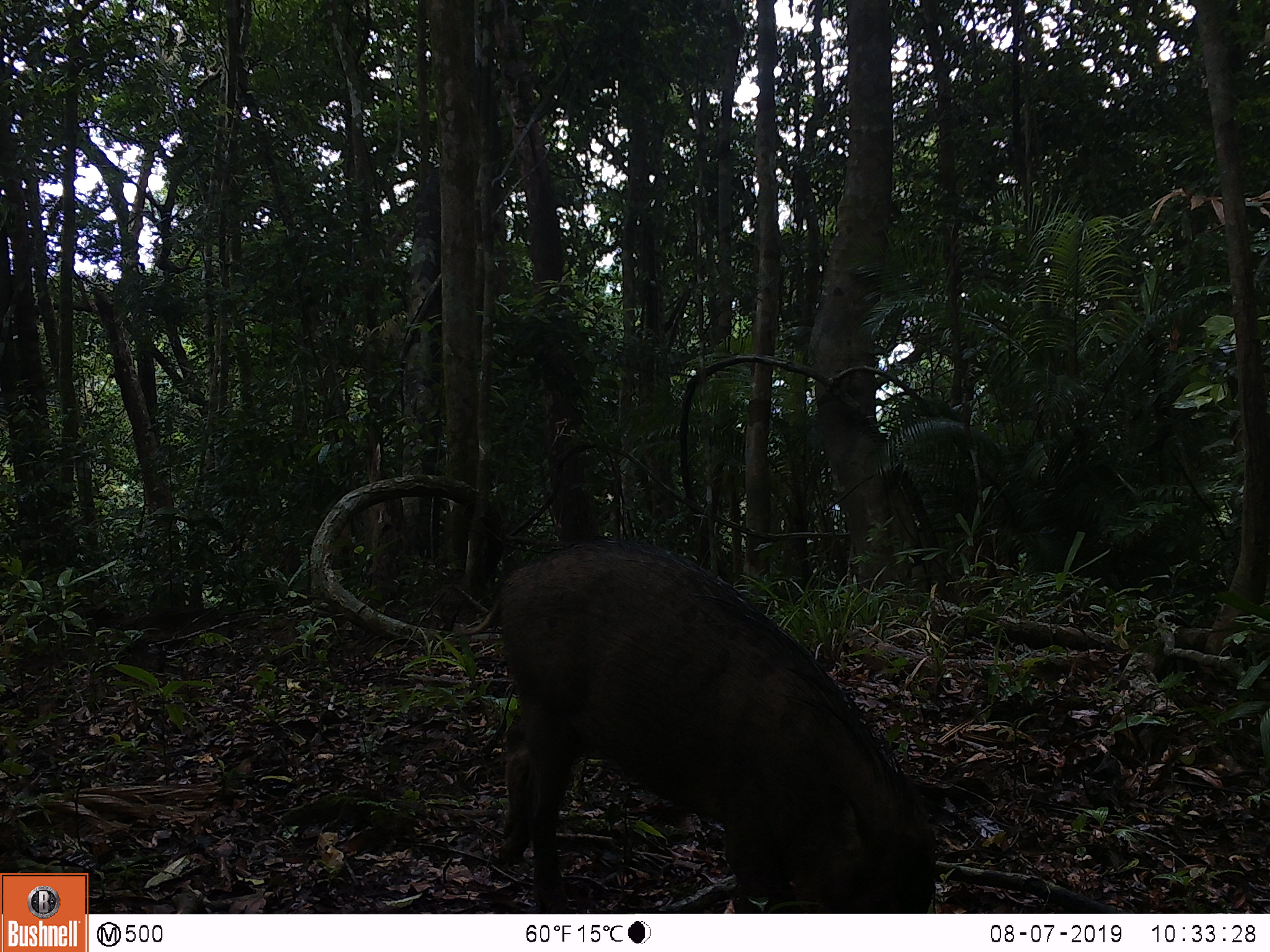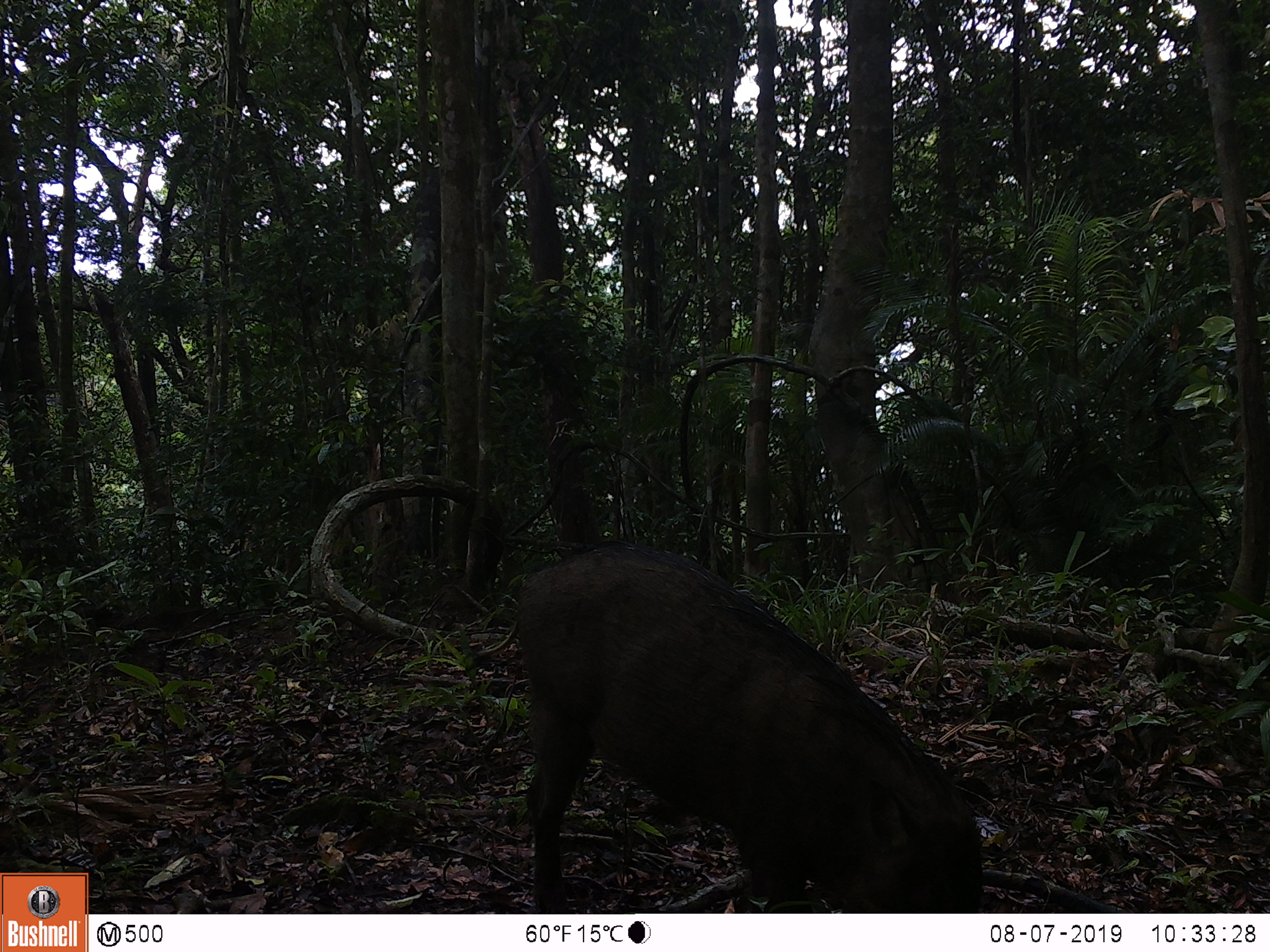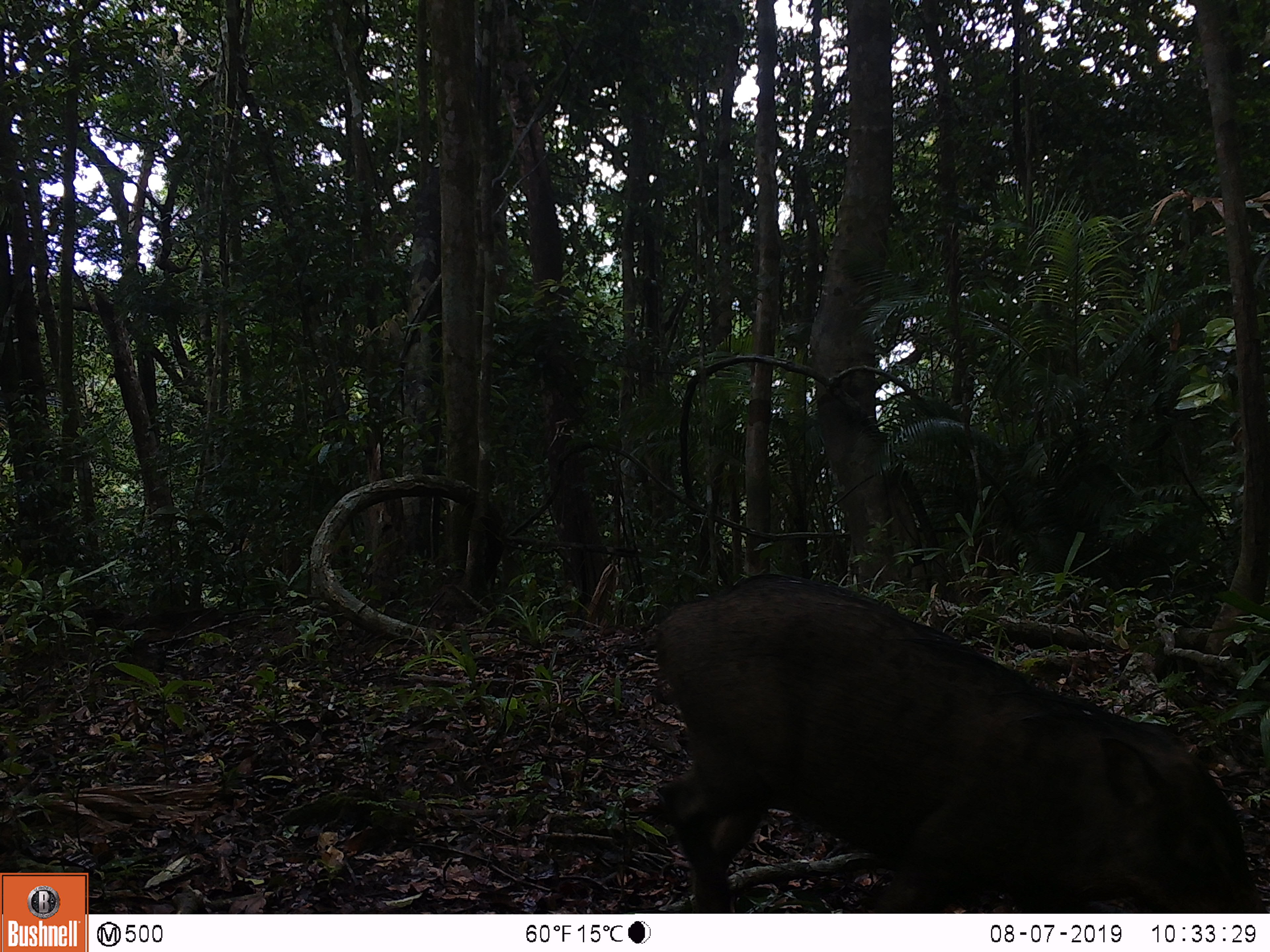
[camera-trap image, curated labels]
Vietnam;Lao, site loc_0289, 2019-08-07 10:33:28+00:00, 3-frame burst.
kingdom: Animalia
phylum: Chordata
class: Mammalia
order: Artiodactyla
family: Suidae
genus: Sus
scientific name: Sus scrofa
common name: eurasian wild pig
Eurasian wild pig (Sus scrofa). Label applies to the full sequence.